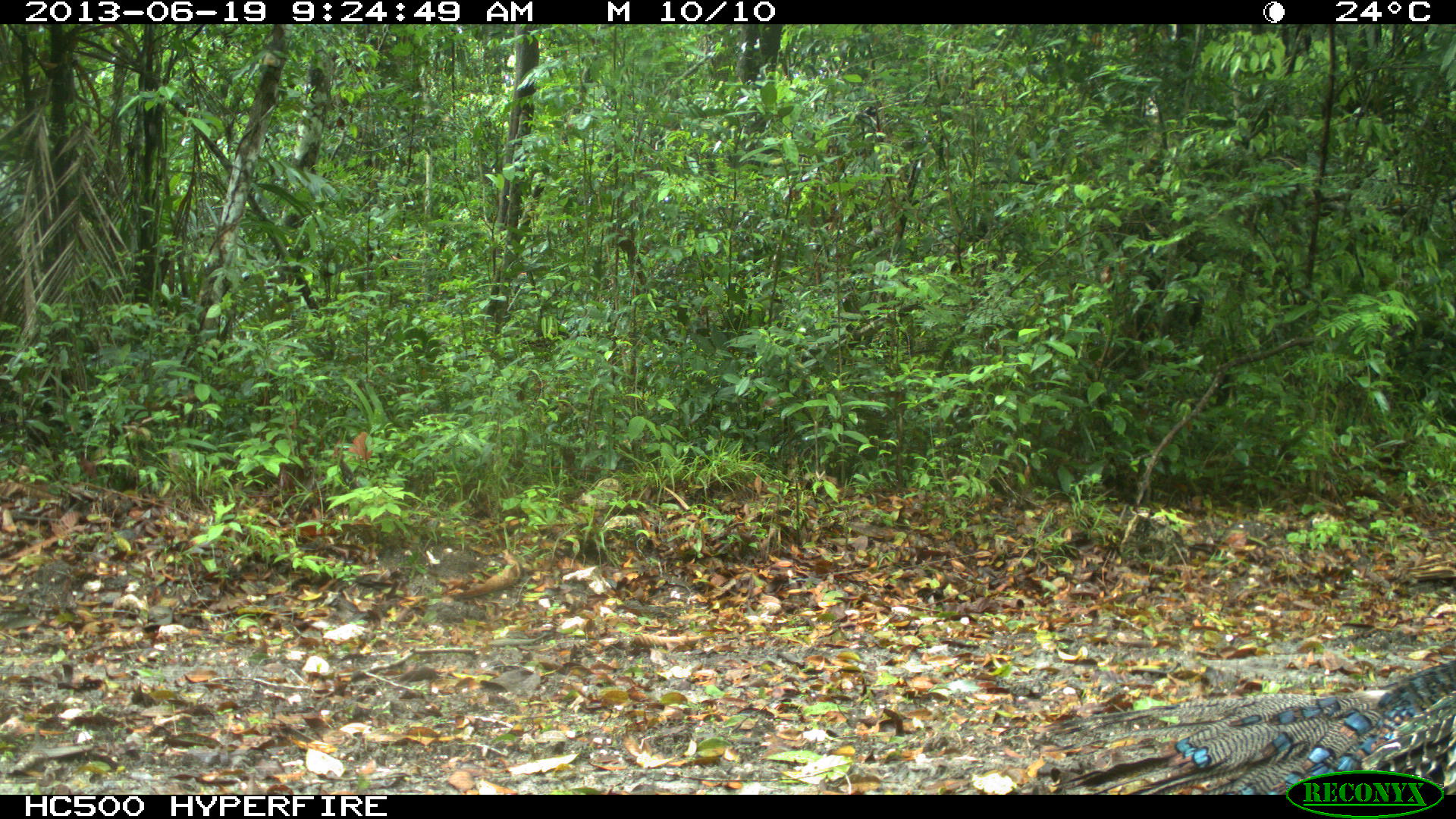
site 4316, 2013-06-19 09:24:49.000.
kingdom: Animalia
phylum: Chordata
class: Aves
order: Galliformes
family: Phasianidae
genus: Meleagris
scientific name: Meleagris ocellata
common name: ocellated turkey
Meleagris ocellata (ocellated turkey), count 1, sex male.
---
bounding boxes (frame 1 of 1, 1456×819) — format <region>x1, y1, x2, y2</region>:
meleagris ocellata: <region>1042, 654, 1456, 794</region>